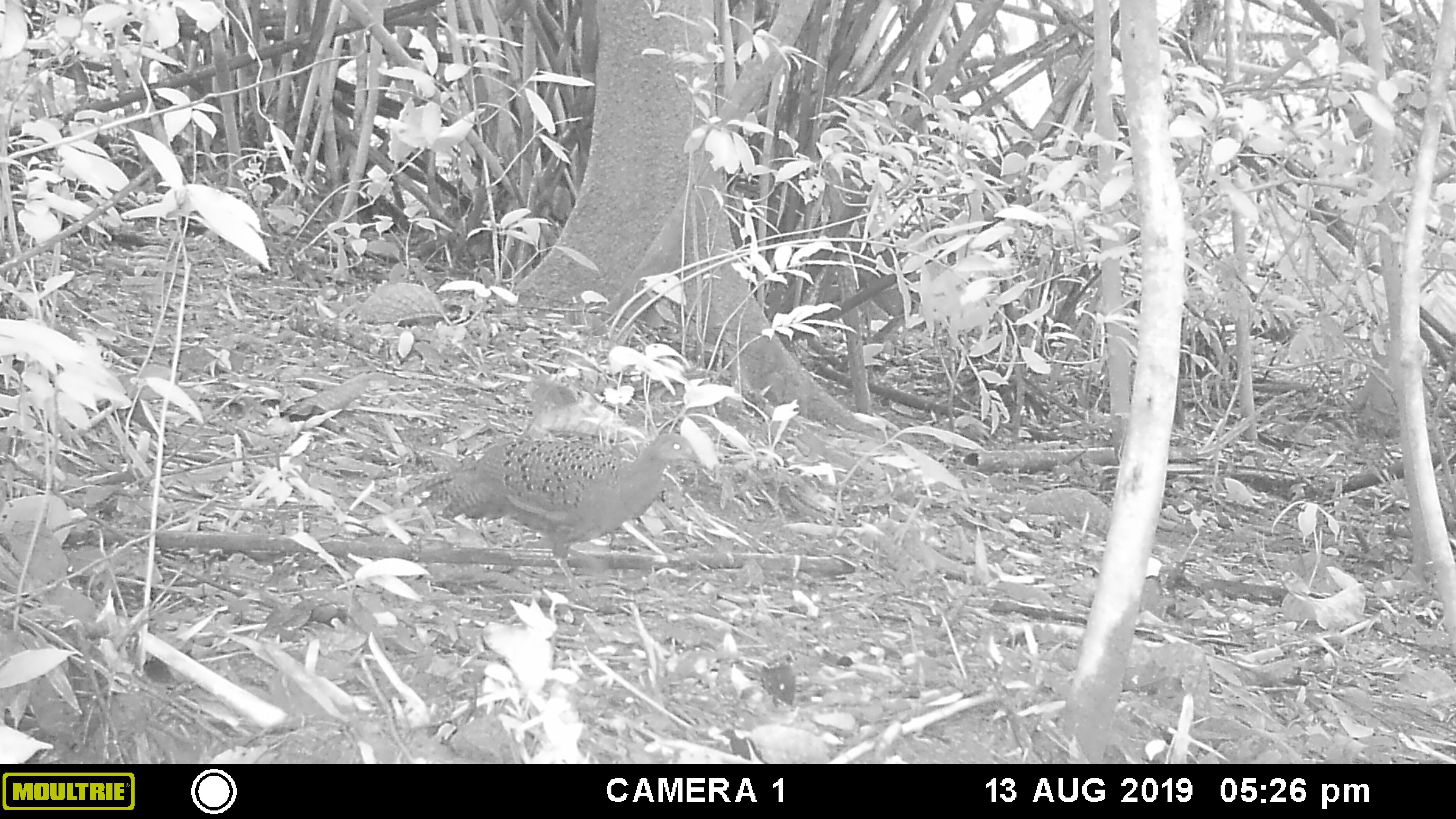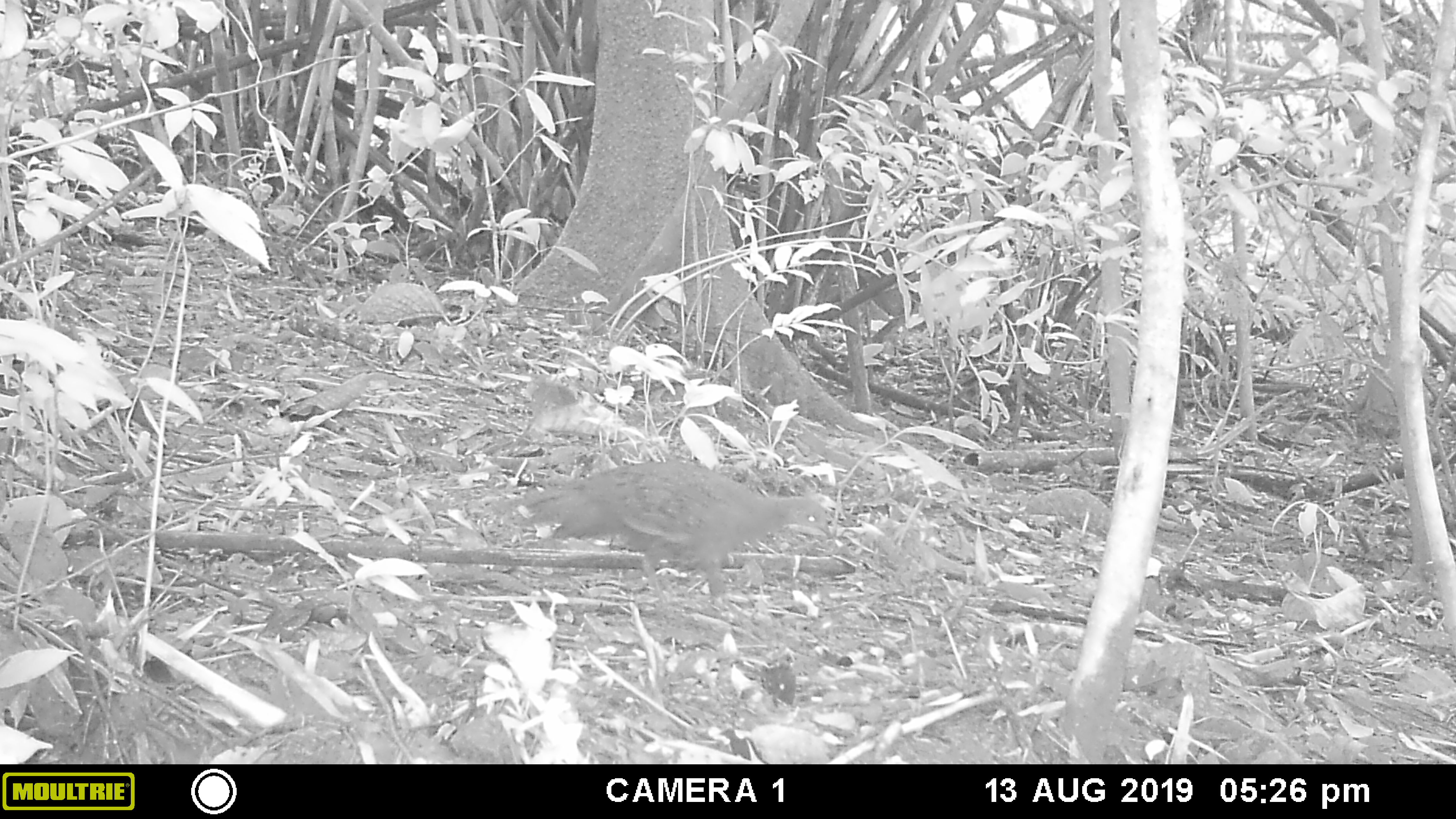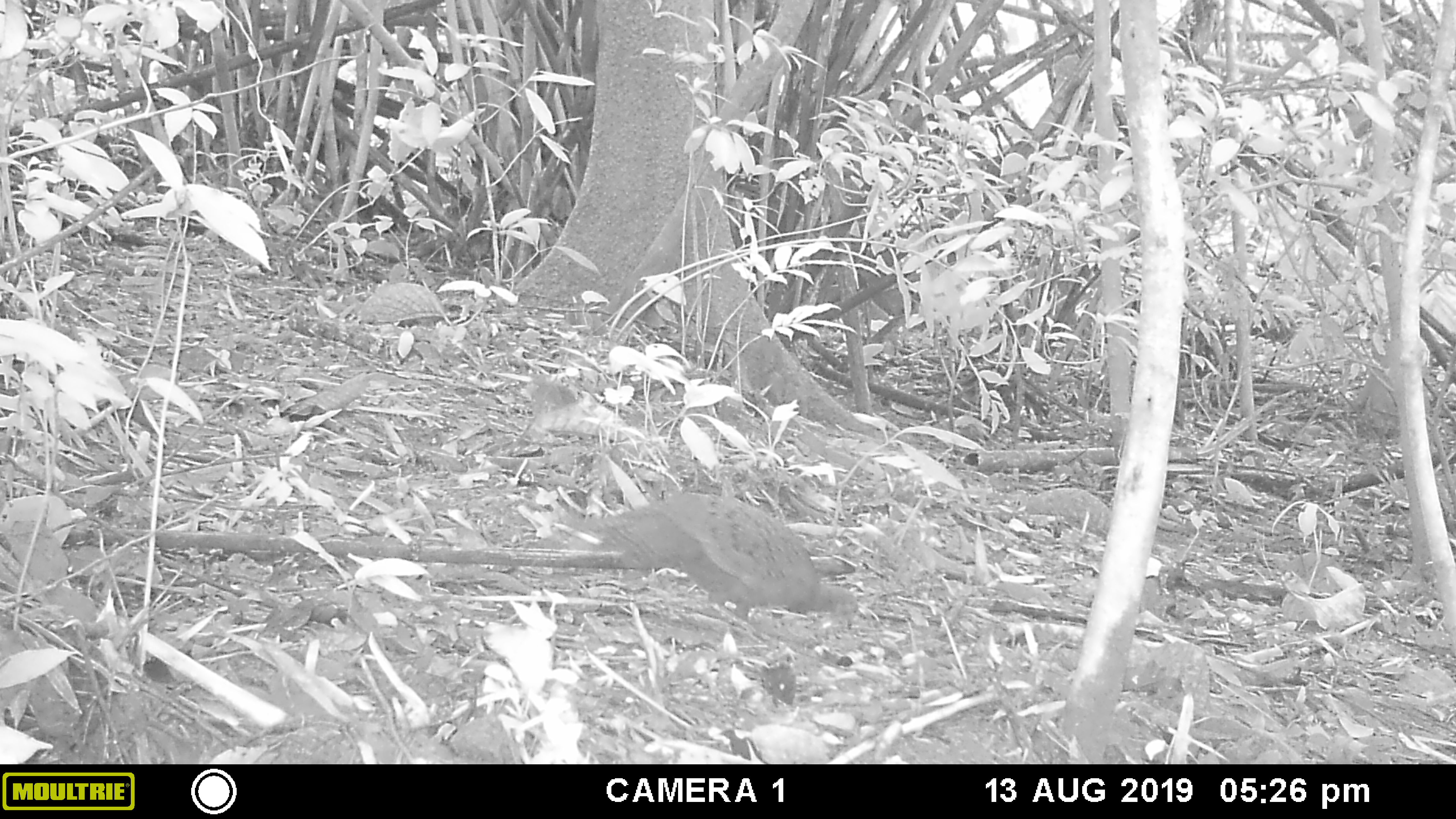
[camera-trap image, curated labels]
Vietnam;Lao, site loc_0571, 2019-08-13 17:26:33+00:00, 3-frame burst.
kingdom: Animalia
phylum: Chordata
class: Aves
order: Galliformes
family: Phasianidae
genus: Polyplectron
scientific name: Polyplectron bicalcaratum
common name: gray peacock-pheasant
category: grey peacock pheasant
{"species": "grey peacock pheasant (gray peacock-pheasant) (Polyplectron bicalcaratum)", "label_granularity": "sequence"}